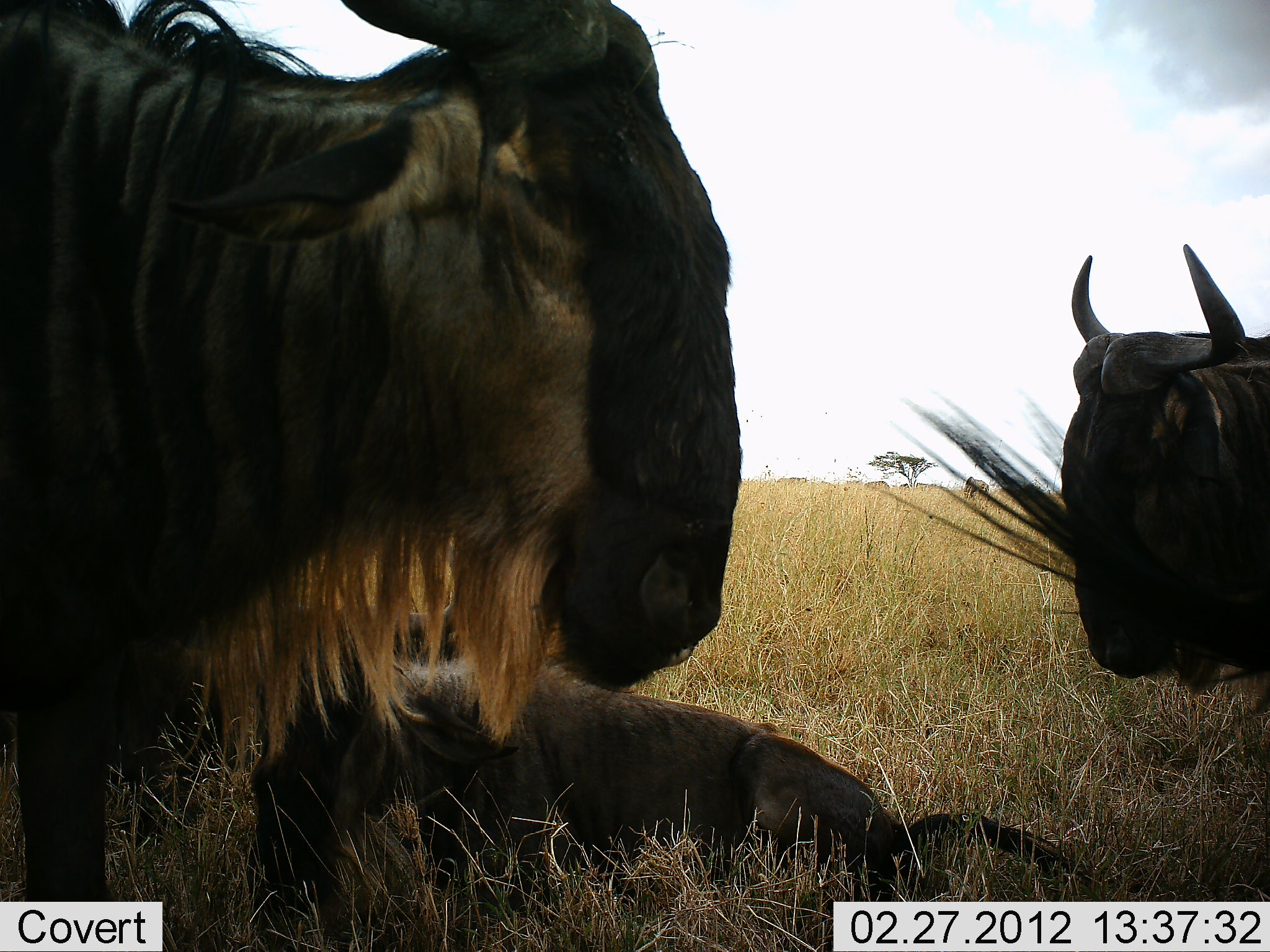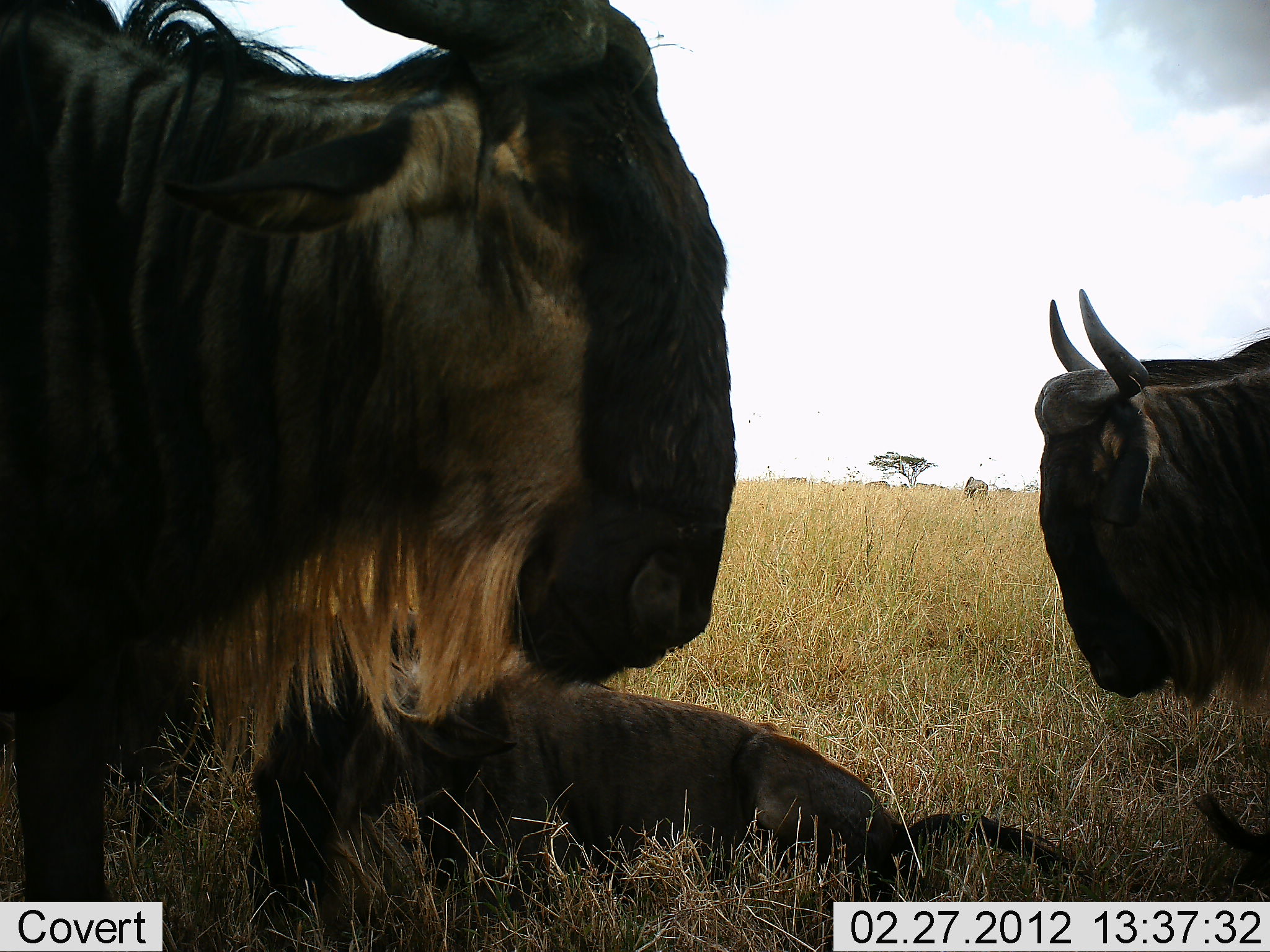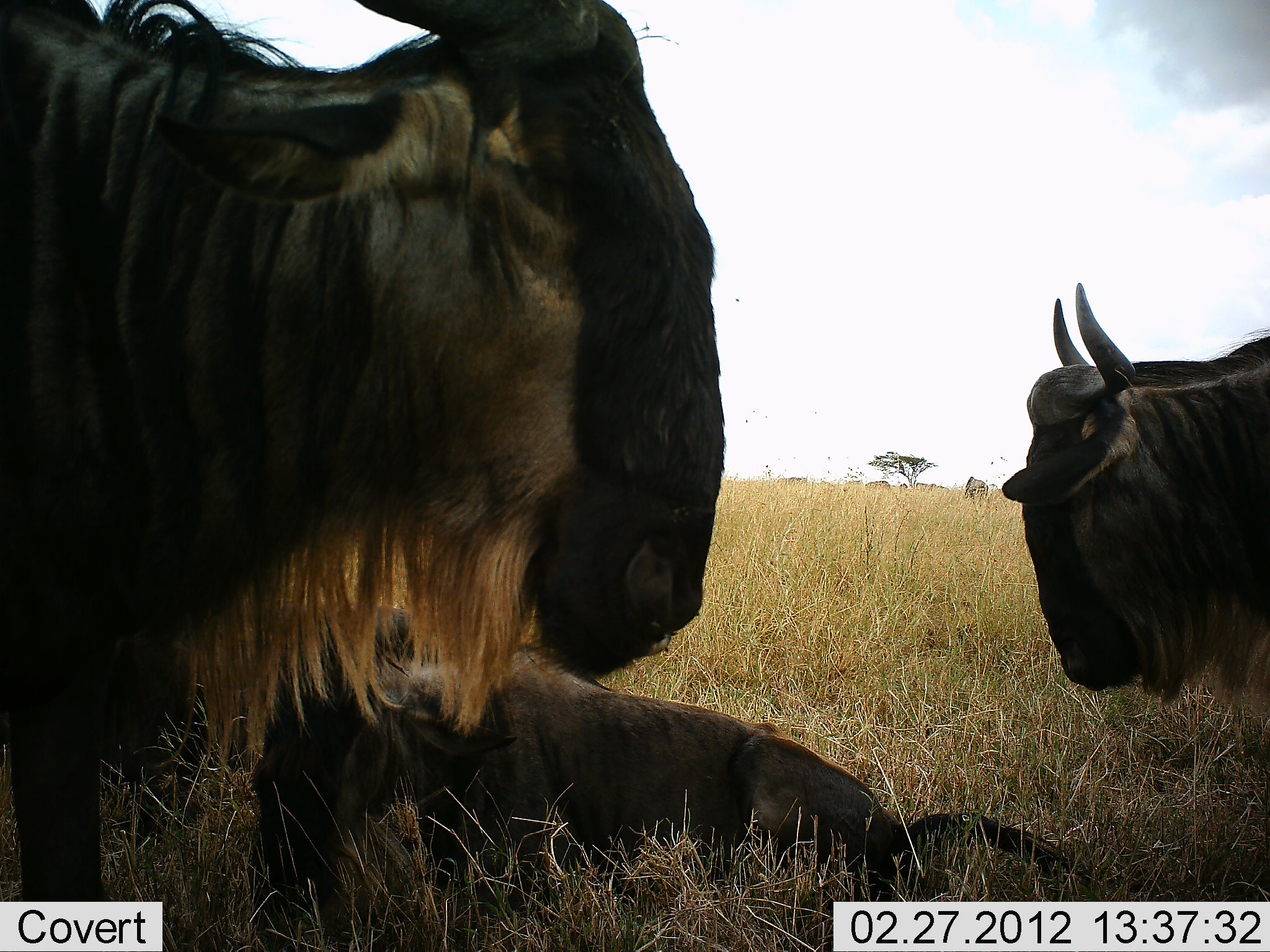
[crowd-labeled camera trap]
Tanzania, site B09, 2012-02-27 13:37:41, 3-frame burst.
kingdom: Animalia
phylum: Chordata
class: Mammalia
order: Artiodactyla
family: Bovidae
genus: Connochaetes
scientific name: Connochaetes taurinus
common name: blue wildebeest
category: wildebeest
Wildebeest (blue wildebeest) (Connochaetes taurinus), count 3. Behavior (volunteer vote fractions): standing 47%, resting 100%, moving 0%, interacting 0%. Young present (vote fraction): 6%. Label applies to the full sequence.